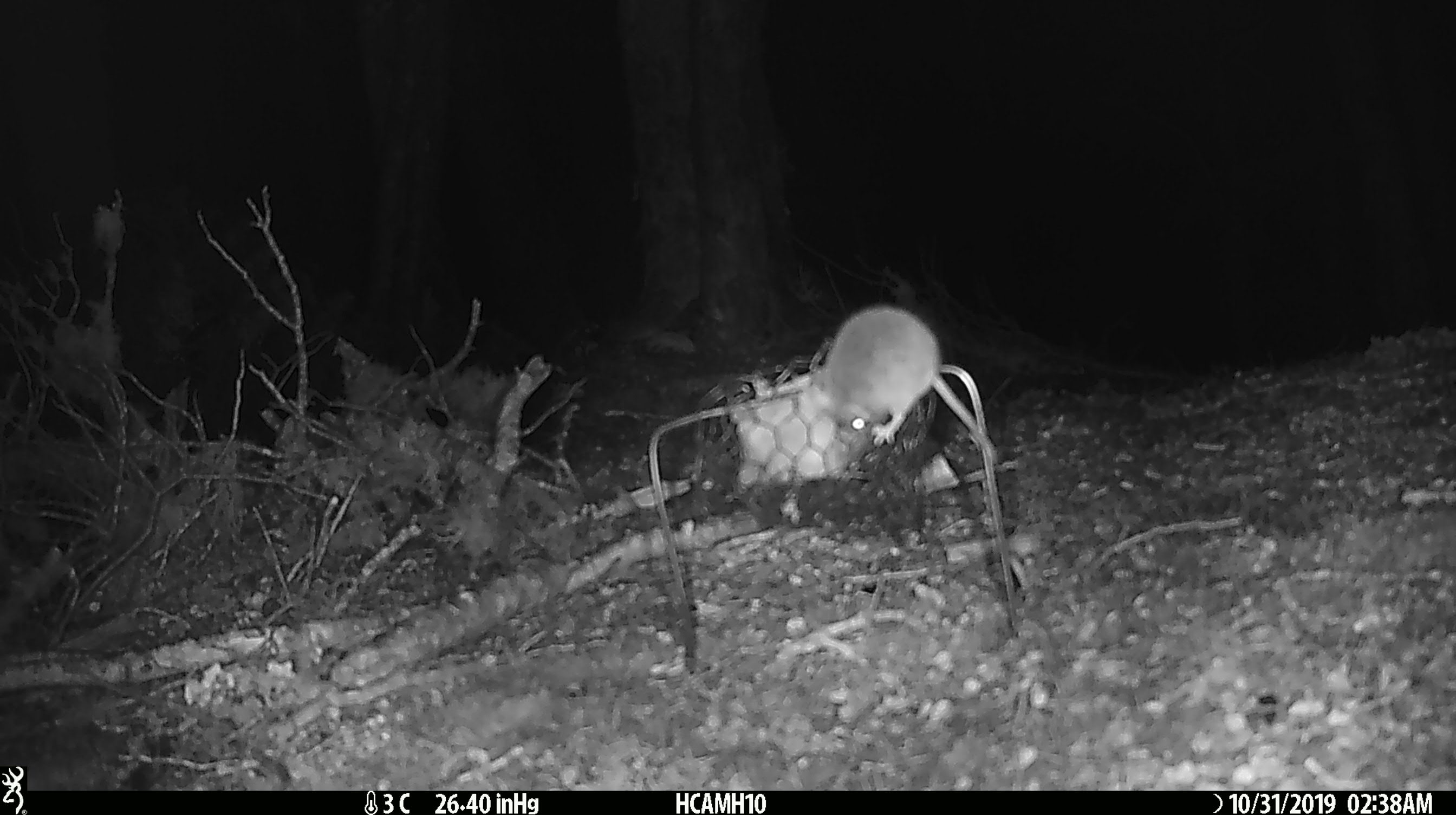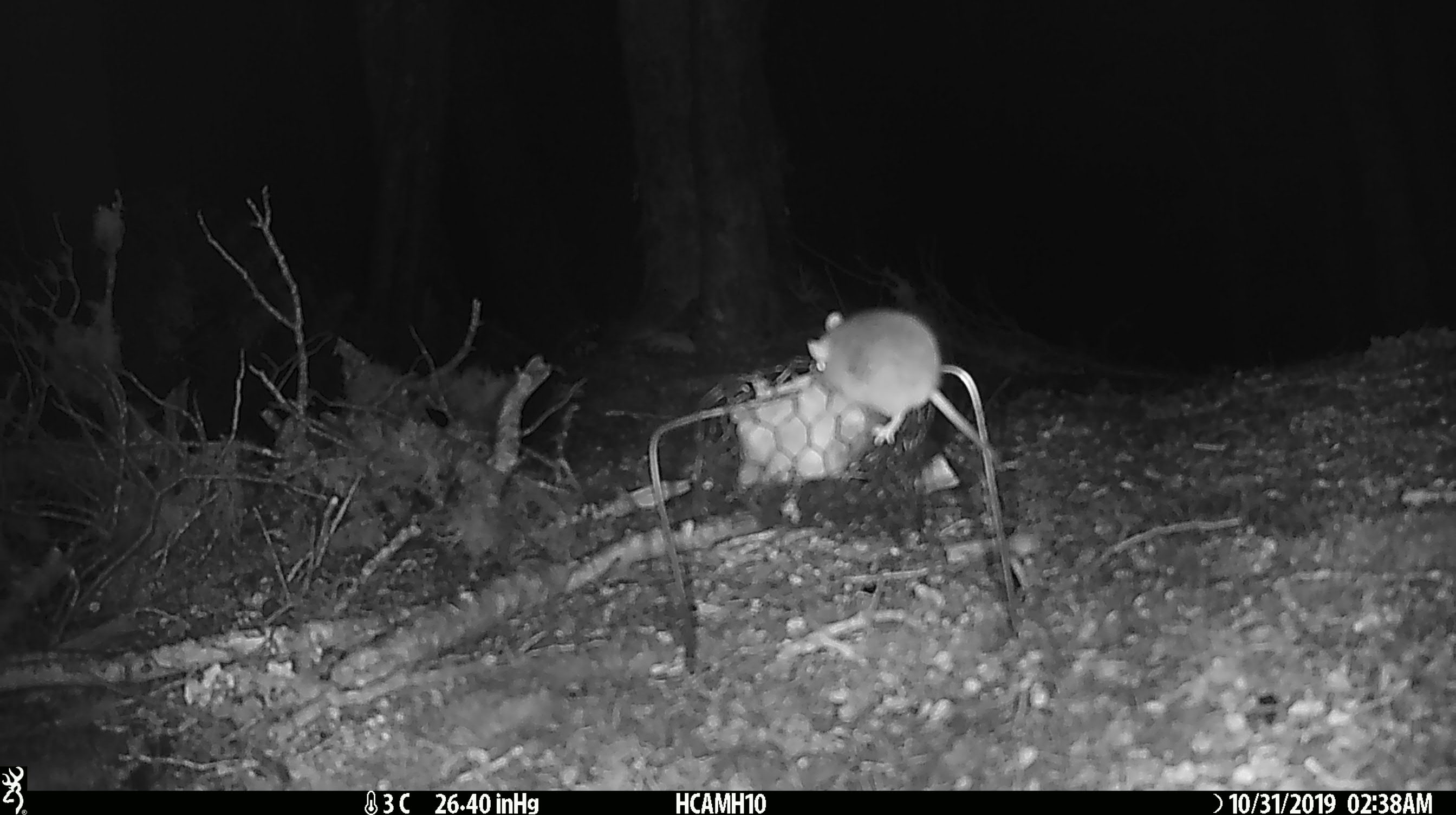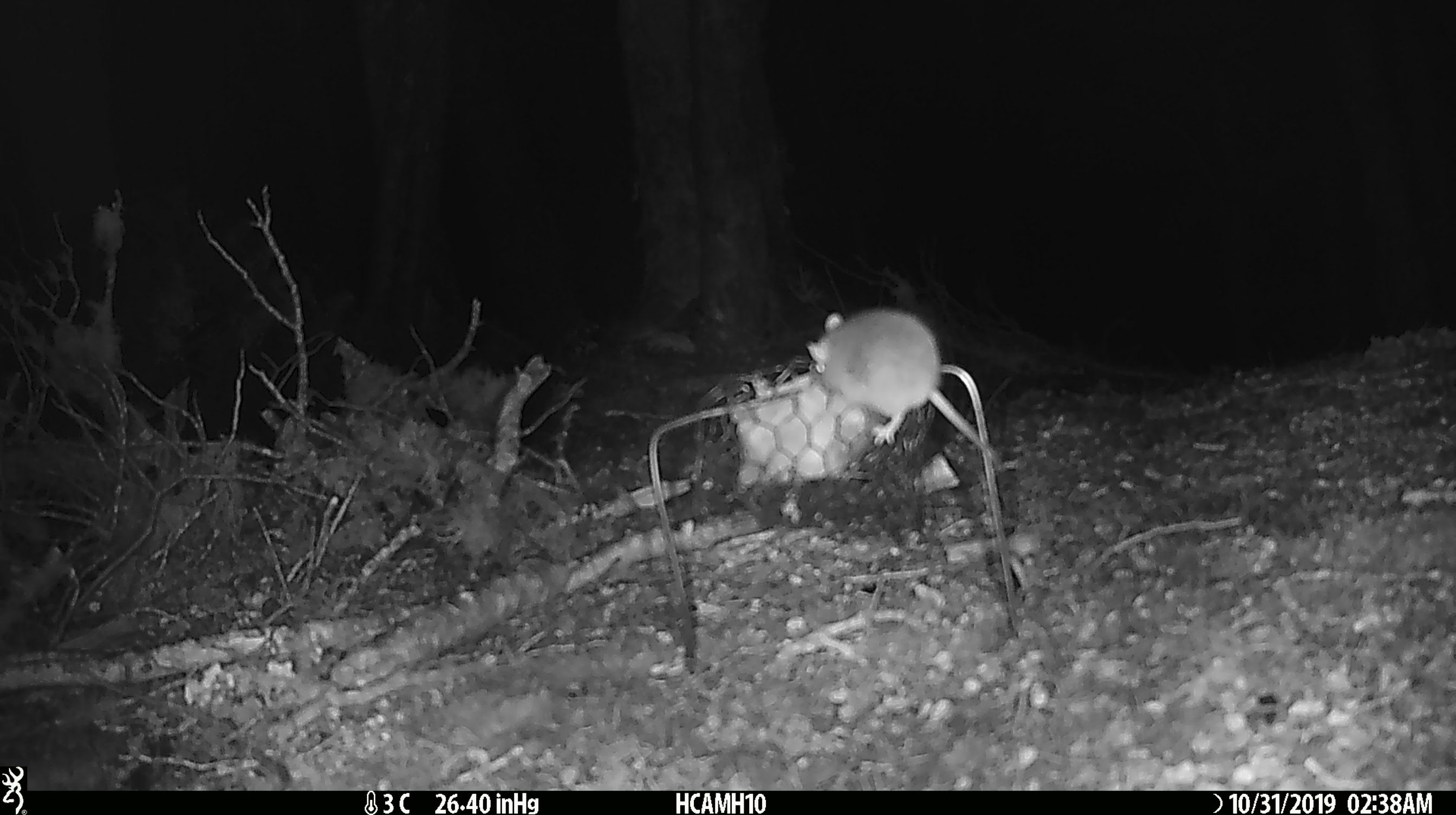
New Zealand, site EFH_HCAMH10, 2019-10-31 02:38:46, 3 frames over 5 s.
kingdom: Animalia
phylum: Chordata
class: Mammalia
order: Rodentia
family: Muridae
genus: Mus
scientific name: Mus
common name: mouse